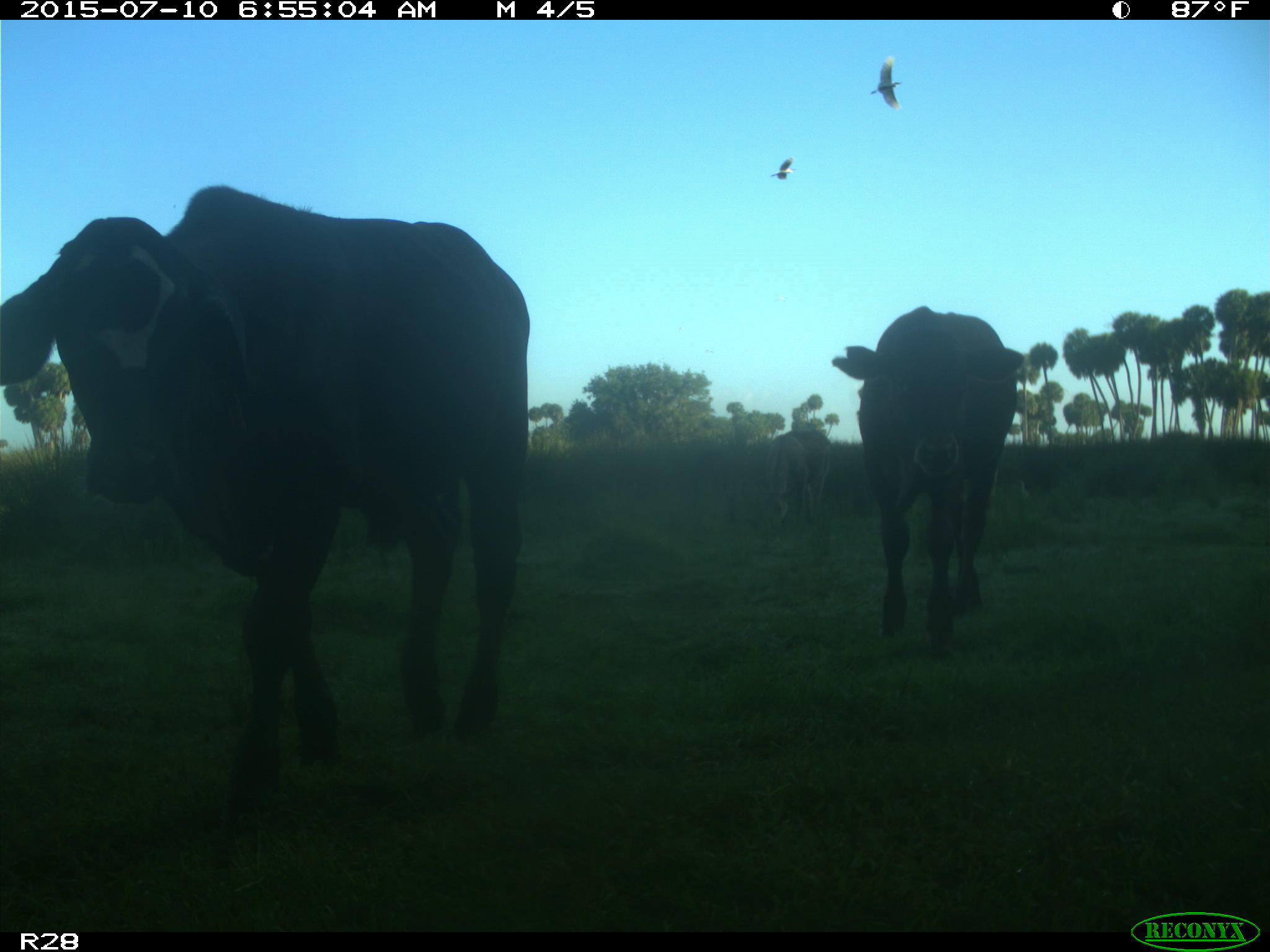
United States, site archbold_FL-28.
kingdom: Animalia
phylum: Chordata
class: Mammalia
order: Artiodactyla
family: Bovidae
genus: Bos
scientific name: Bos taurus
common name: domestic cow